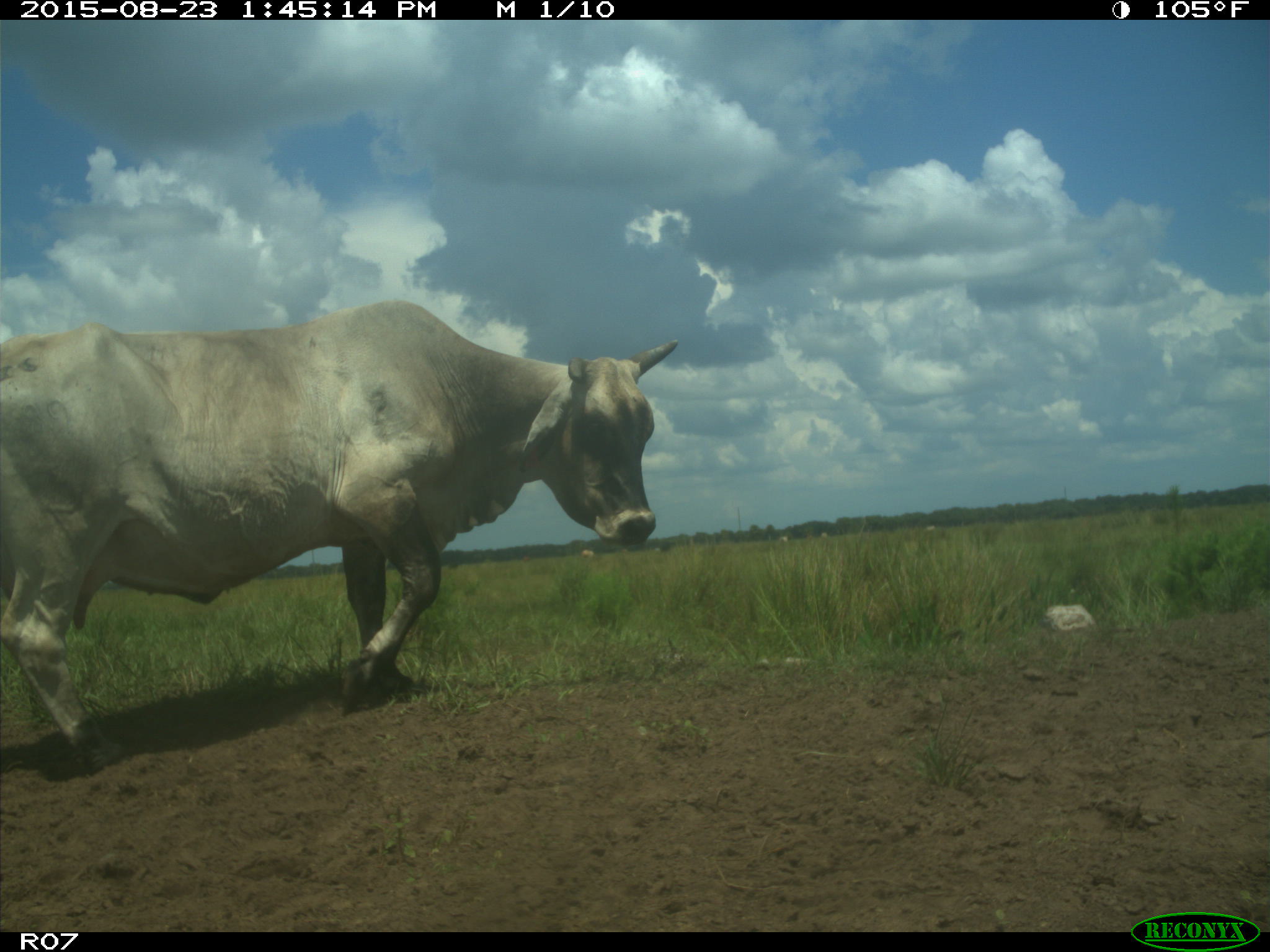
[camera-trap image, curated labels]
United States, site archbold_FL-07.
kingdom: Animalia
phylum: Chordata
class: Mammalia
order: Artiodactyla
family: Bovidae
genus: Bos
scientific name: Bos taurus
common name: domestic cow